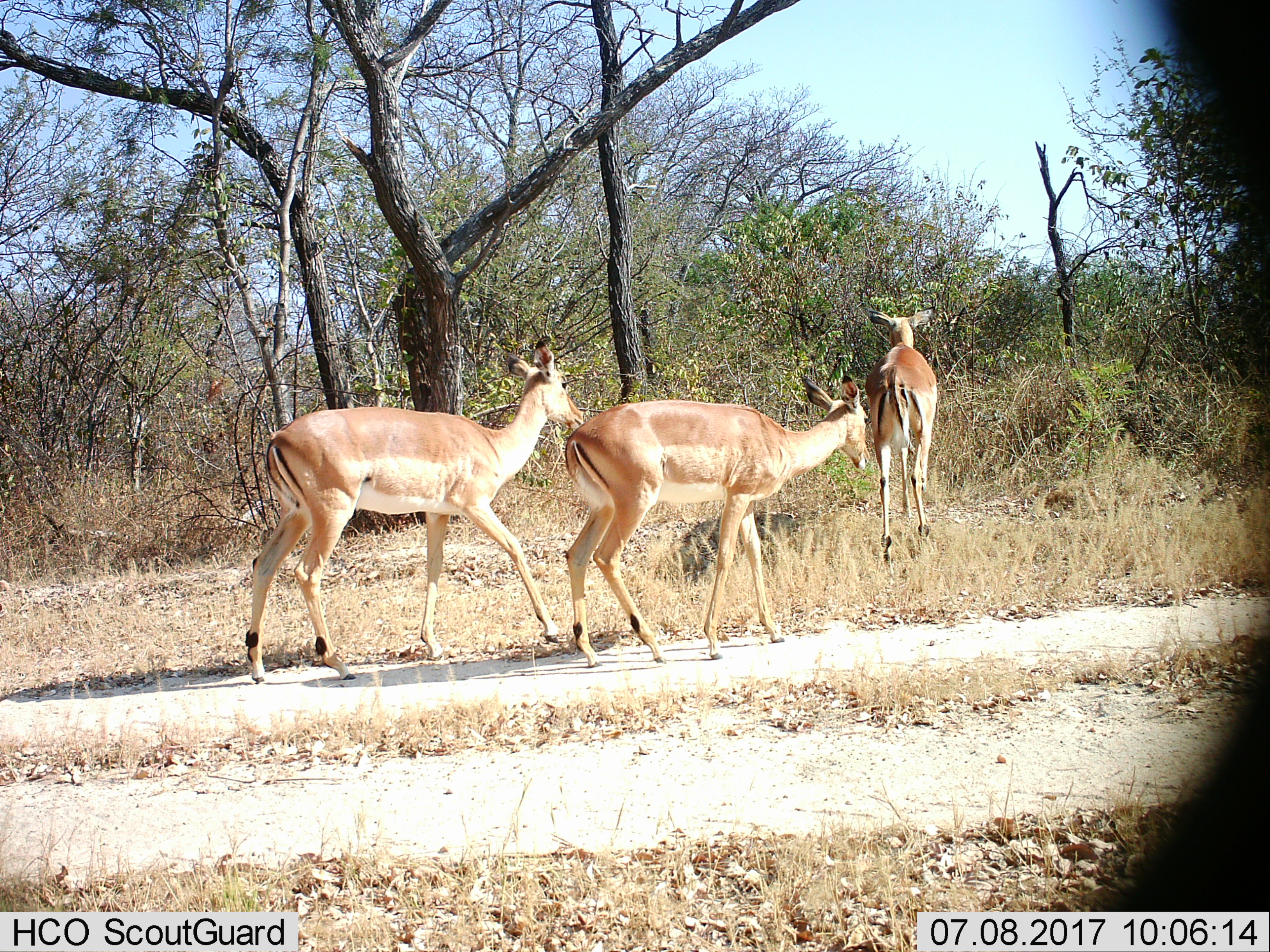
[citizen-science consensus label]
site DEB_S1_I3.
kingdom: Animalia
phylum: Chordata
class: Mammalia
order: Artiodactyla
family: Bovidae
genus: Aepyceros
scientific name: Aepyceros melampus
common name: impala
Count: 3.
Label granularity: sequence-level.